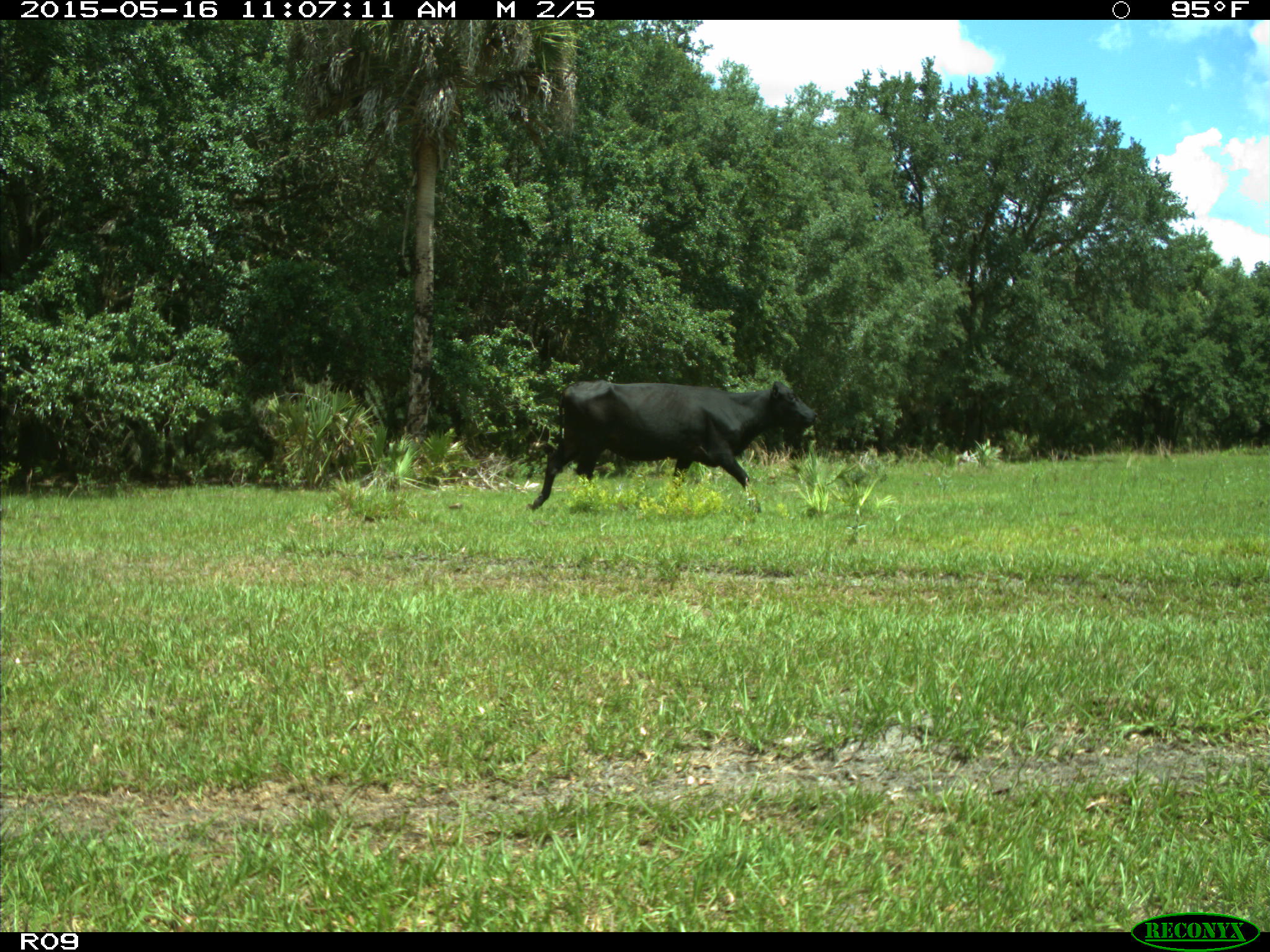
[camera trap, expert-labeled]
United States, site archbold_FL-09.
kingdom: Animalia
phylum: Chordata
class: Mammalia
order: Artiodactyla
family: Bovidae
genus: Bos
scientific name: Bos taurus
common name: domestic cow